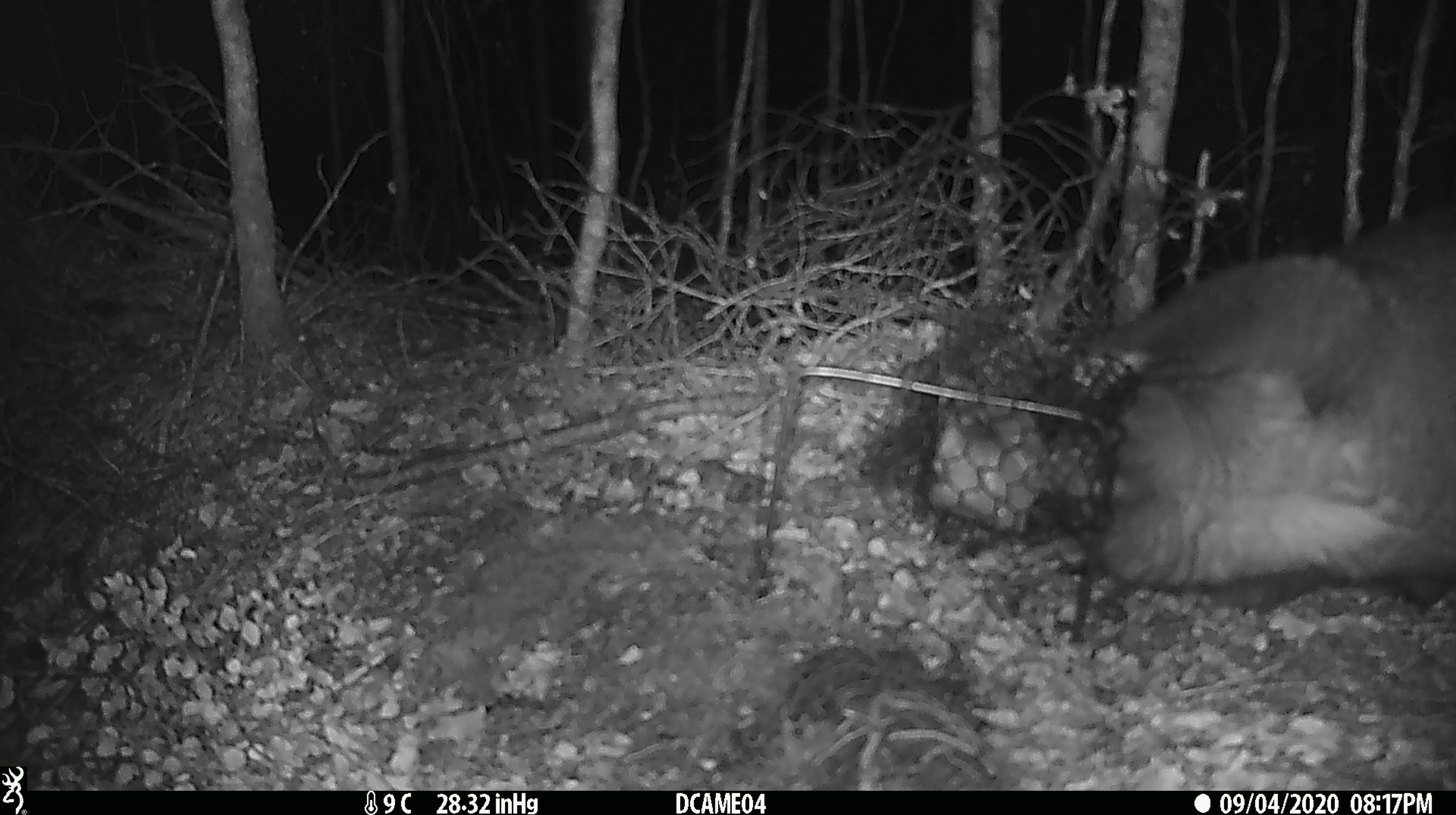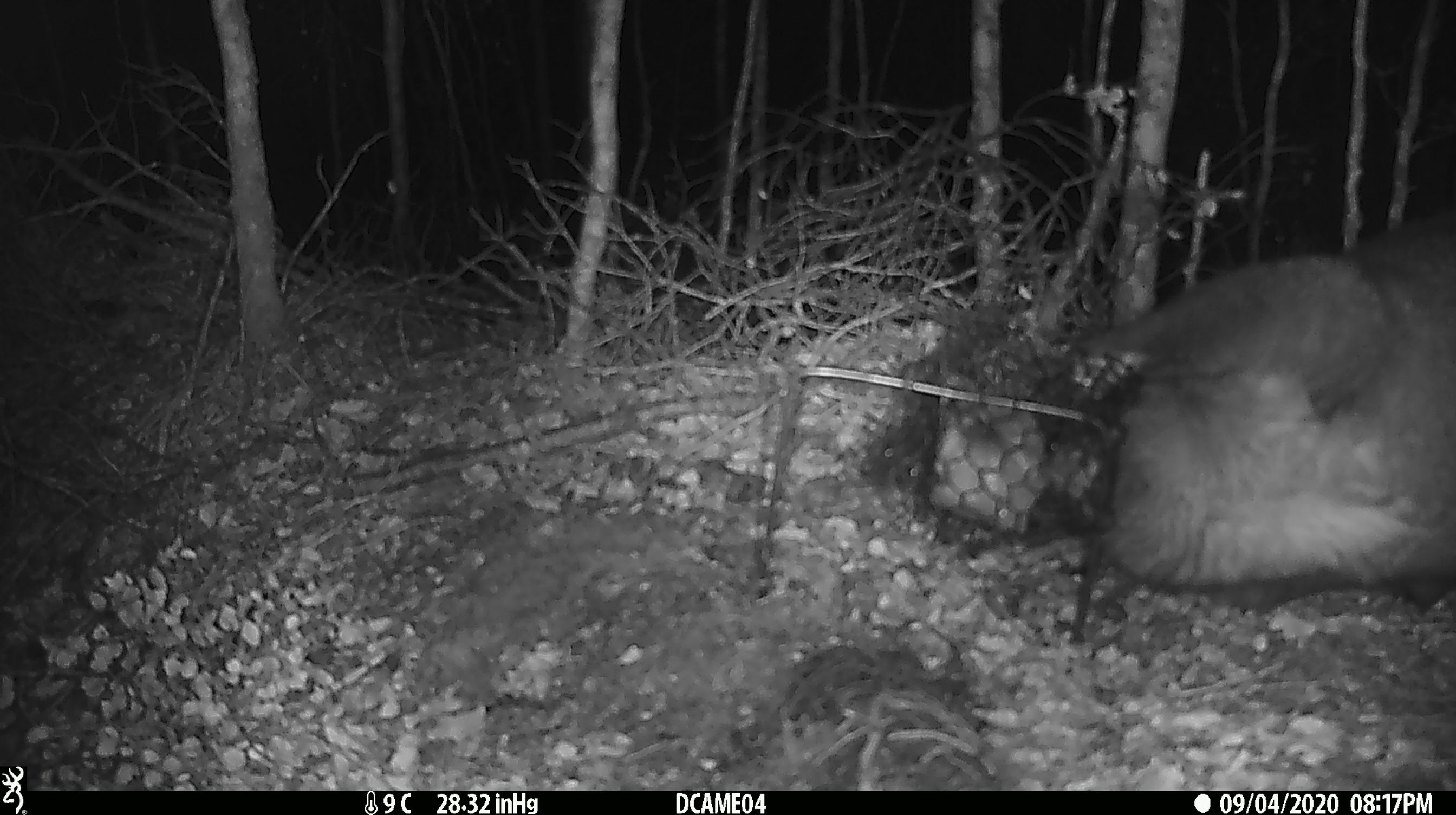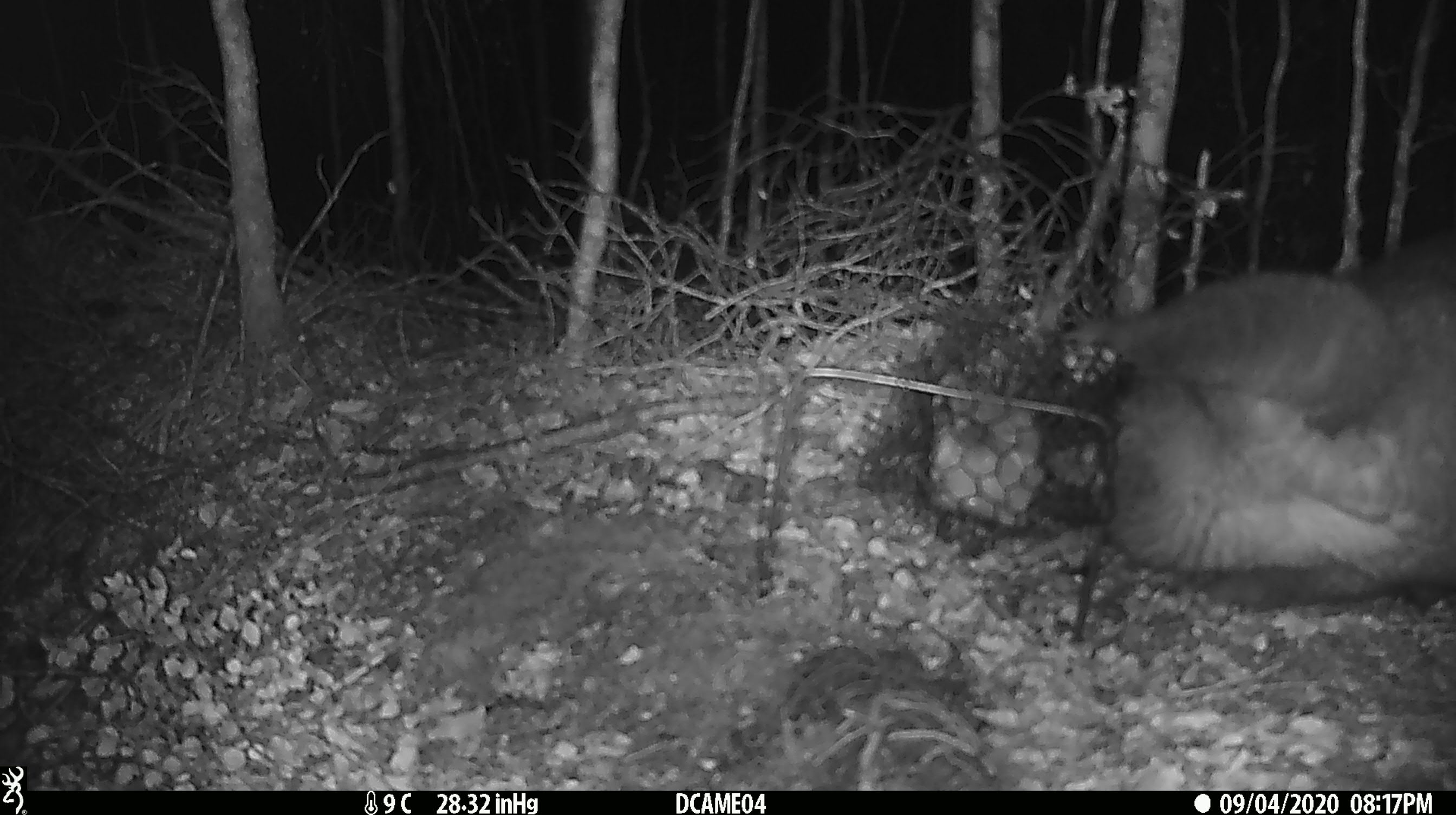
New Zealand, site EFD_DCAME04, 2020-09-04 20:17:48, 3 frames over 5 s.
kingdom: Animalia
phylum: Chordata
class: Mammalia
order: Diprotodontia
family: Phalangeridae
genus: Trichosurus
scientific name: Trichosurus vulpecula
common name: common brushtail possum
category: possum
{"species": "possum (common brushtail possum) (Trichosurus vulpecula)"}